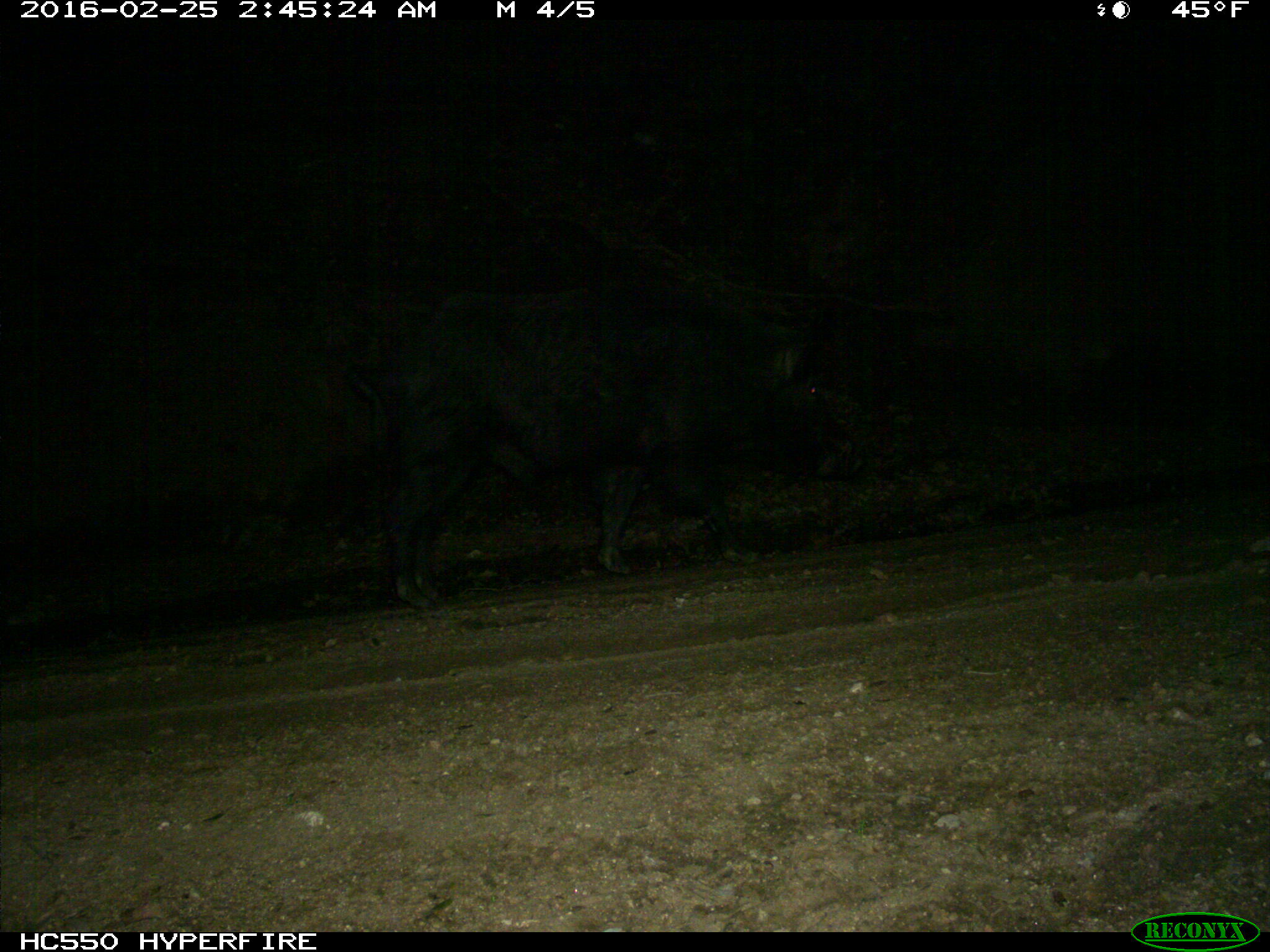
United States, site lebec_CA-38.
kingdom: Animalia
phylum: Chordata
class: Mammalia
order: Artiodactyla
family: Suidae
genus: Sus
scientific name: Sus scrofa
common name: wild boar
Sus scrofa (wild boar).